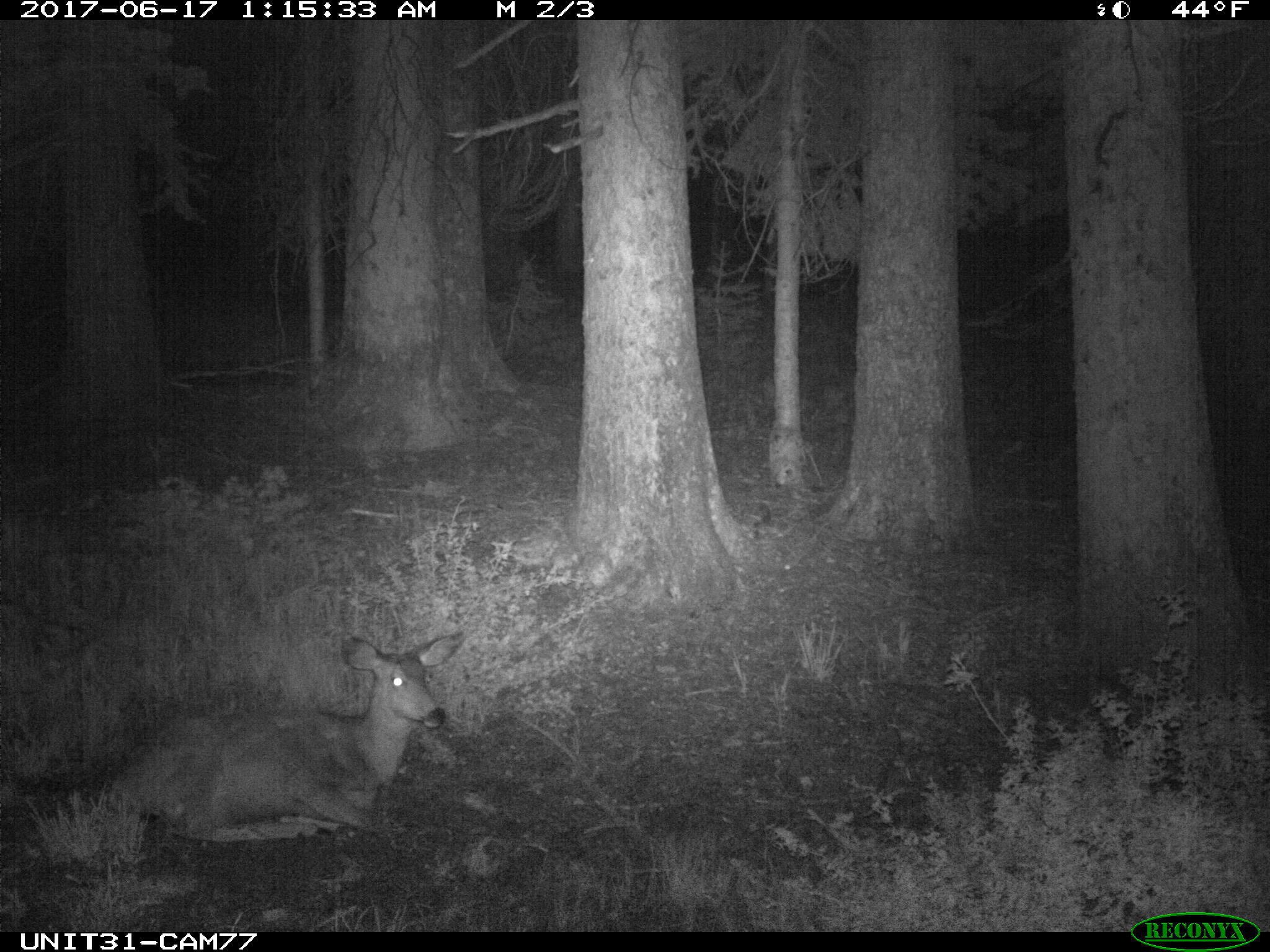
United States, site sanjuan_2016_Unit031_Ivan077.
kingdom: Animalia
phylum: Chordata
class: Mammalia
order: Artiodactyla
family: Cervidae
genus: Odocoileus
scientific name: Odocoileus hemionus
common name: mule deer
Odocoileus hemionus (mule deer).